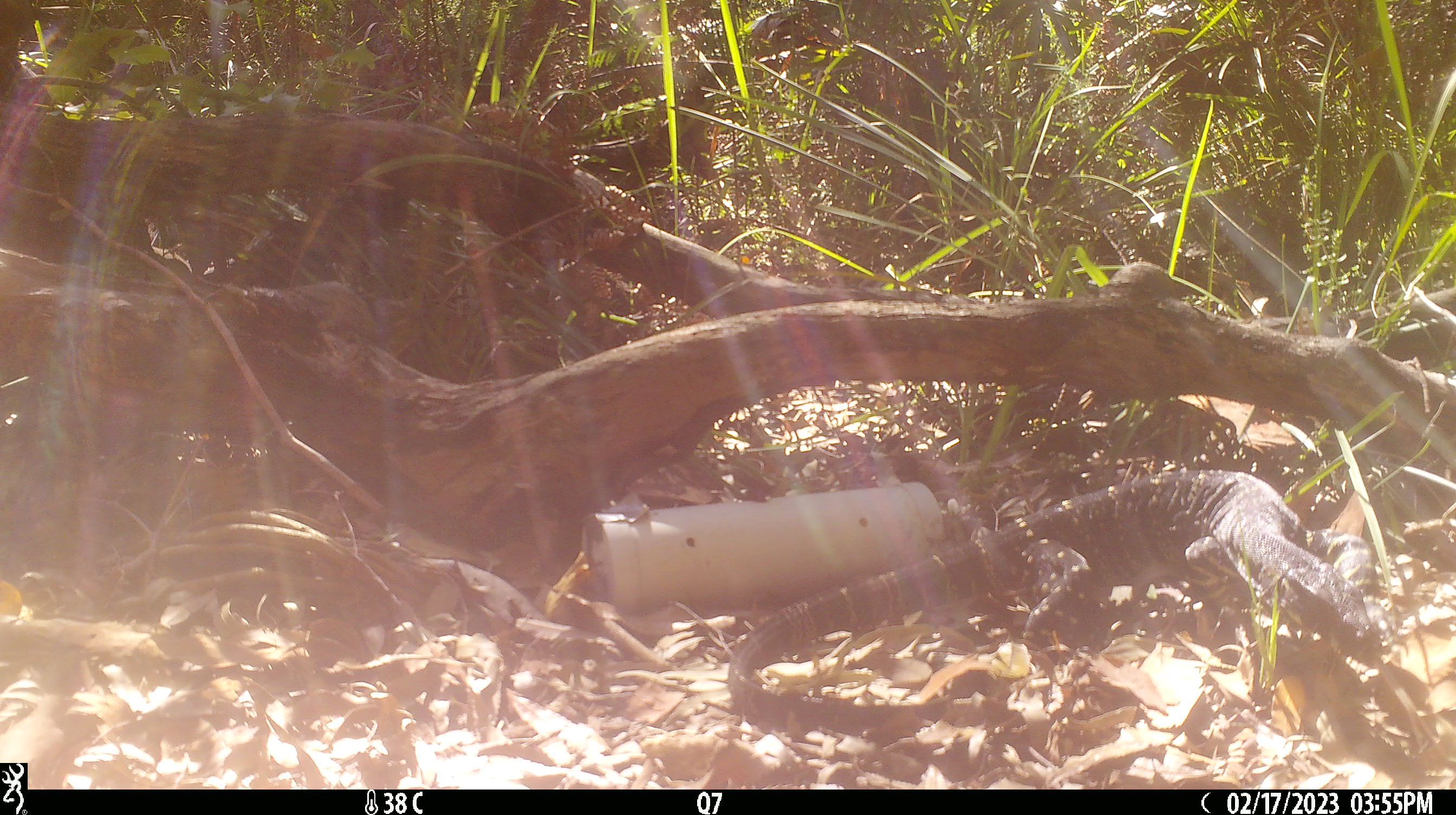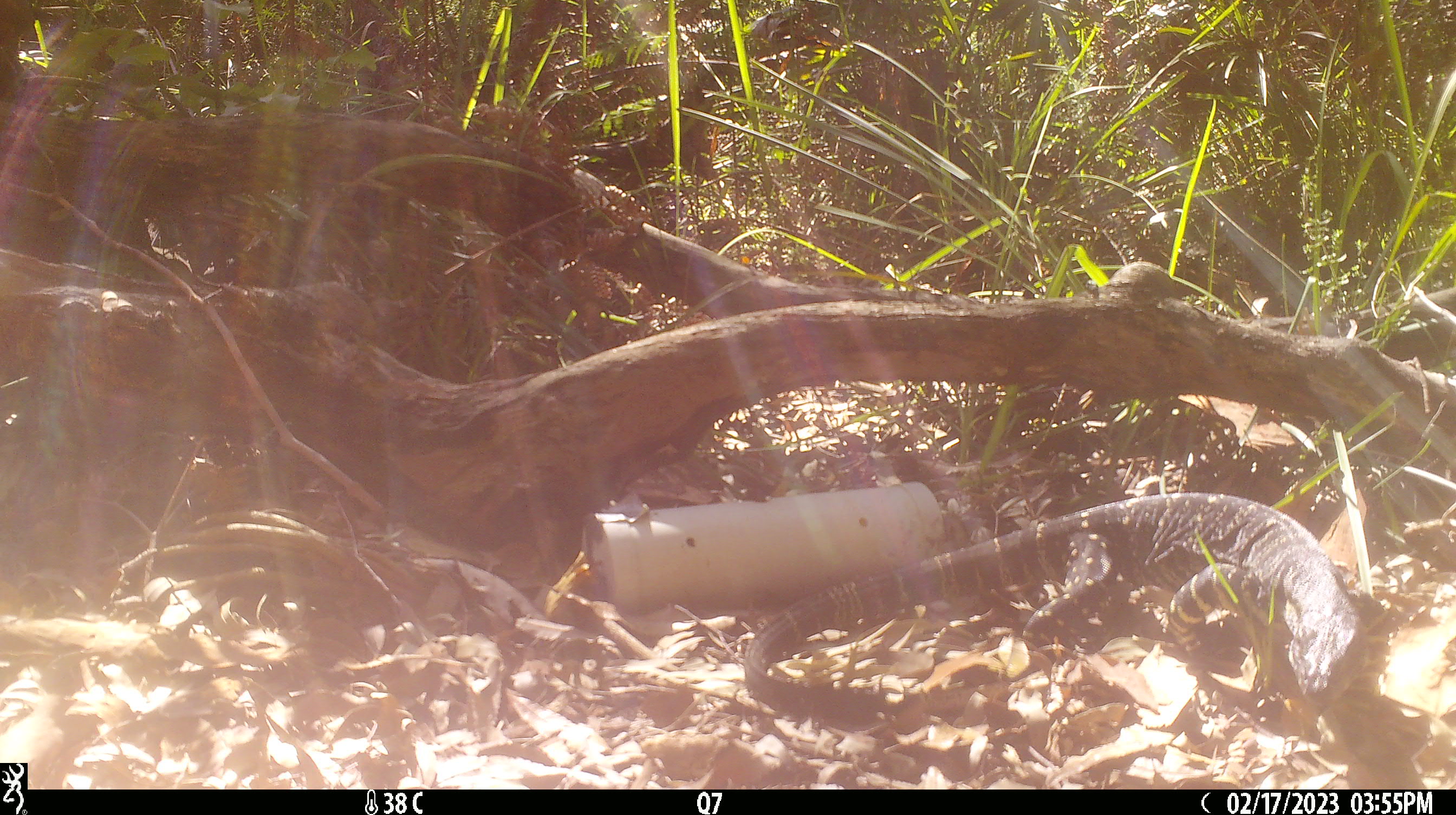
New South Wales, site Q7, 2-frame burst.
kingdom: Animalia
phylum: Chordata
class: Reptilia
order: Squamata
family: Varanidae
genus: Varanus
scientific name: Varanus varius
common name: lace monitor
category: goanna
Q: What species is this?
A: Goanna (lace monitor) (Varanus varius).